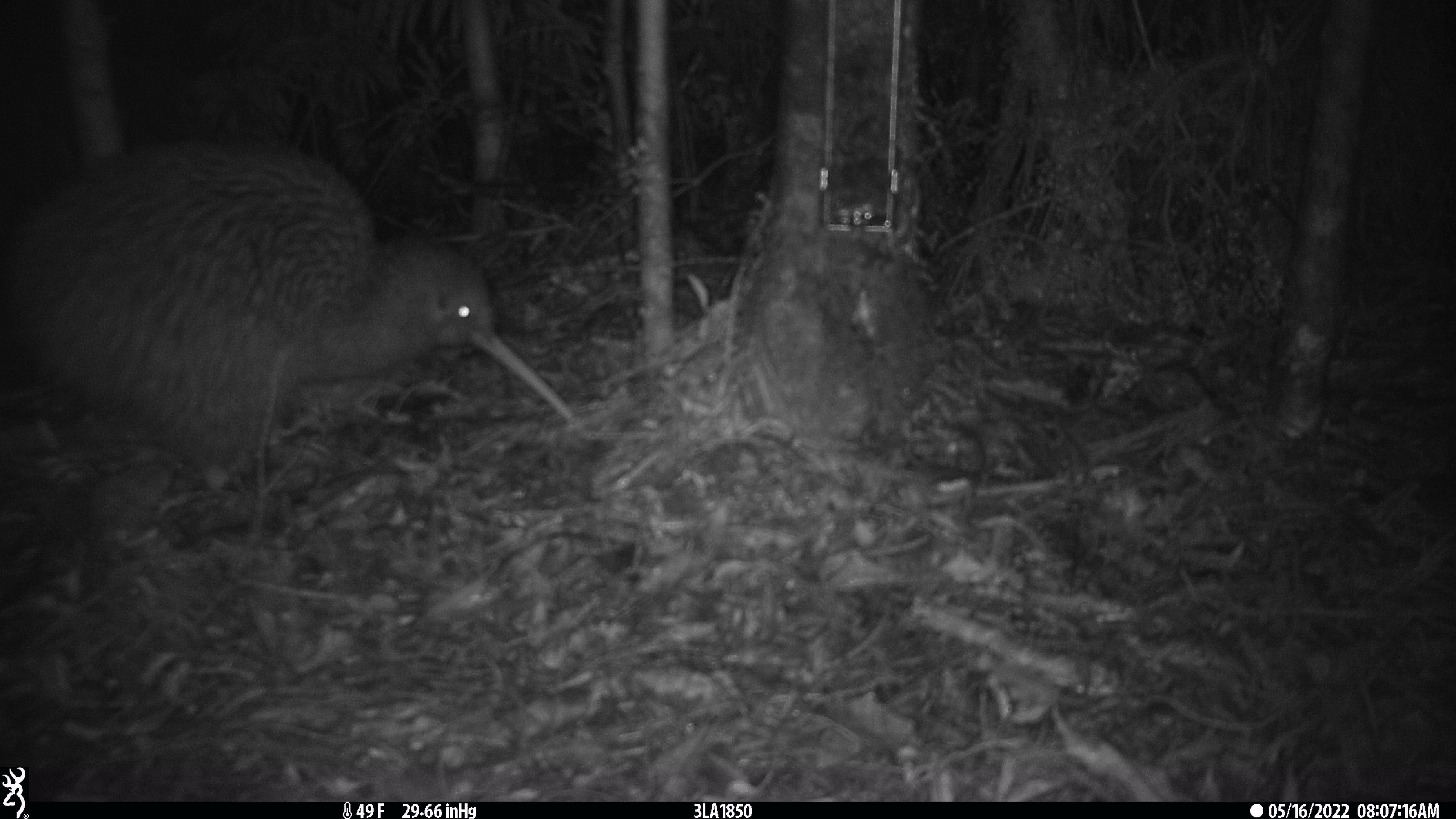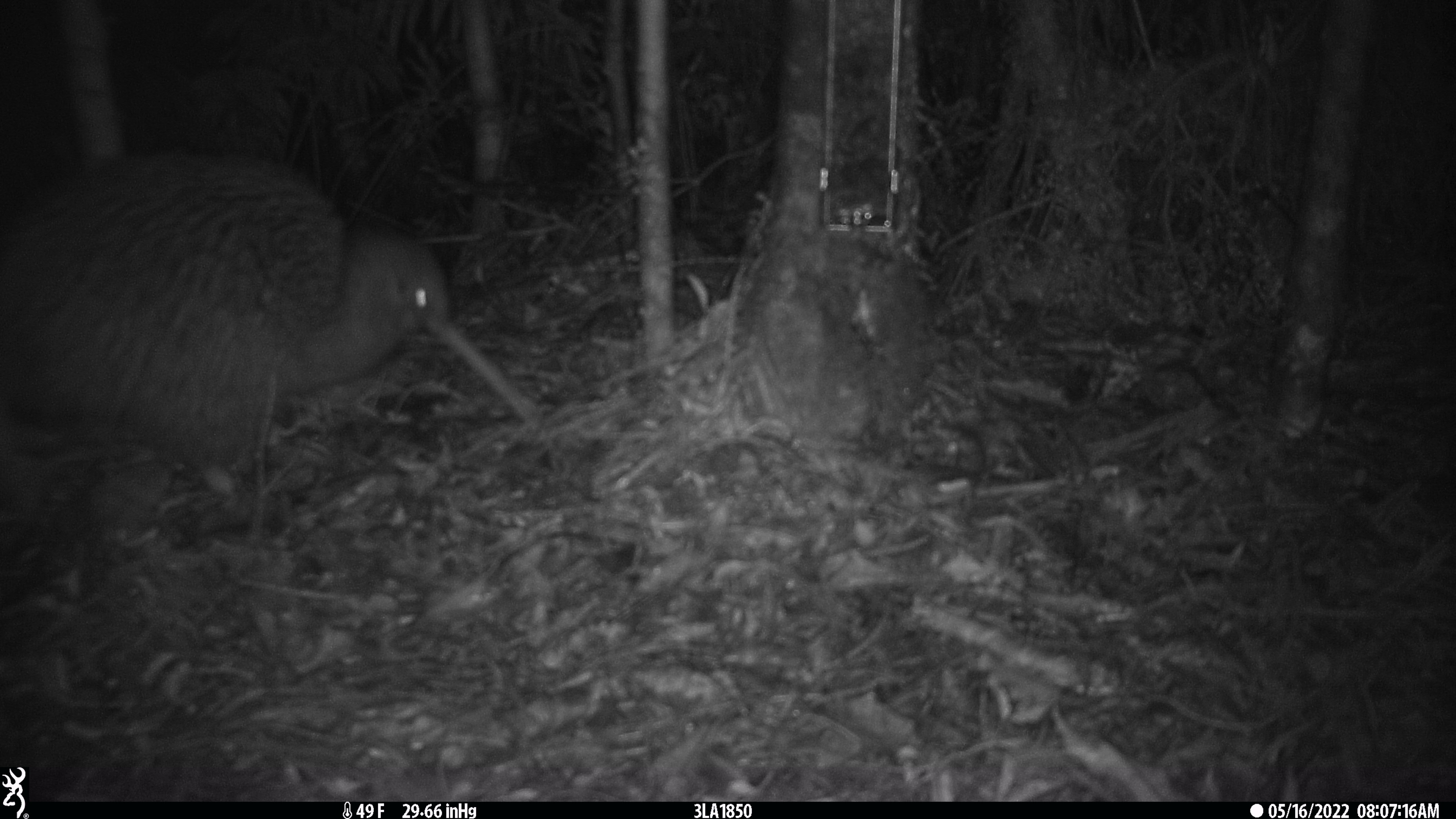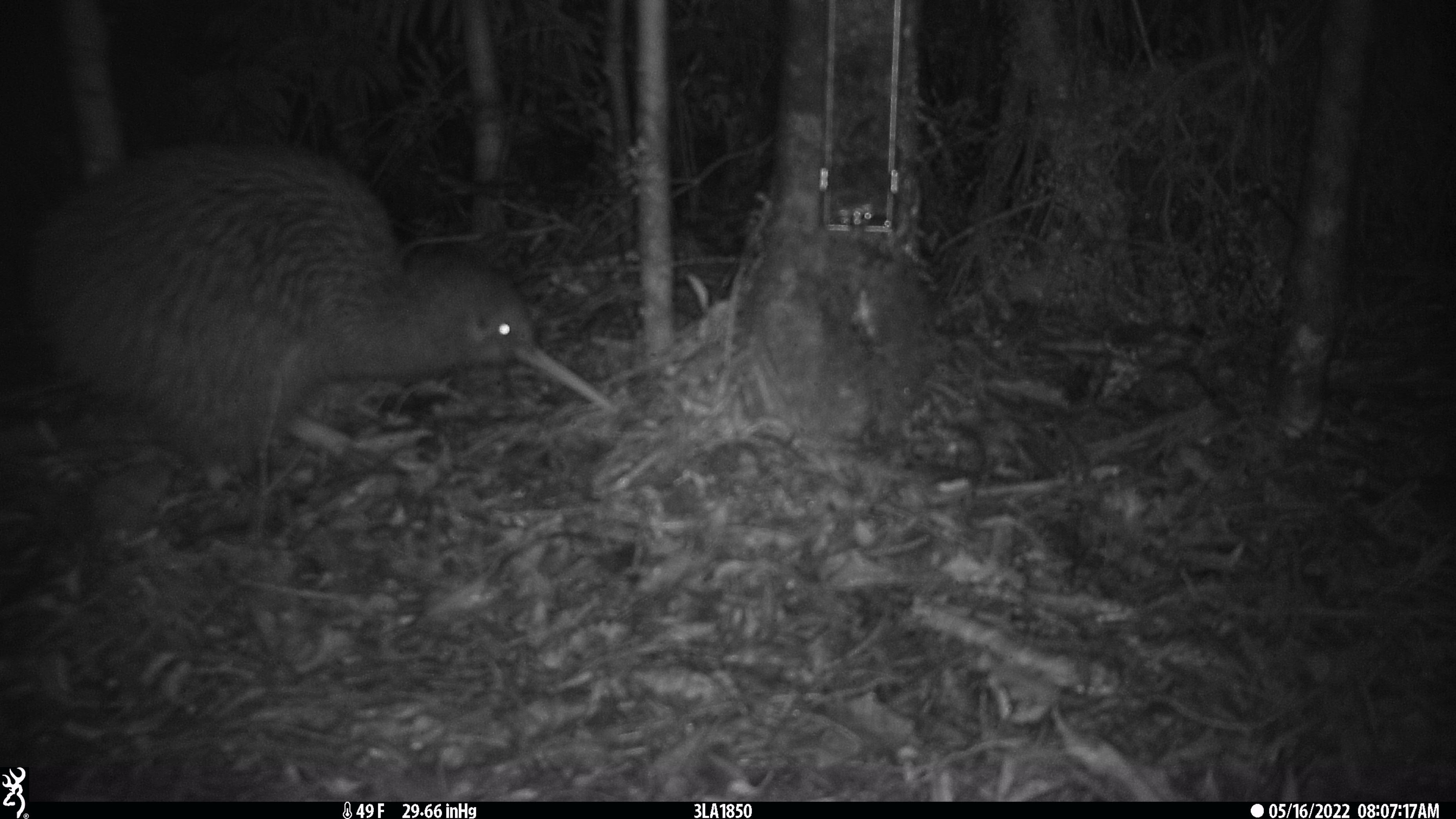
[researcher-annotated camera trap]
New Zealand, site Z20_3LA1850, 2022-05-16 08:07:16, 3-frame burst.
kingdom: Animalia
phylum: Chordata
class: Aves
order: Apterygiformes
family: Apterygidae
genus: Apteryx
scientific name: Apteryx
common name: kiwi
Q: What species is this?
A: Kiwi (Apteryx).